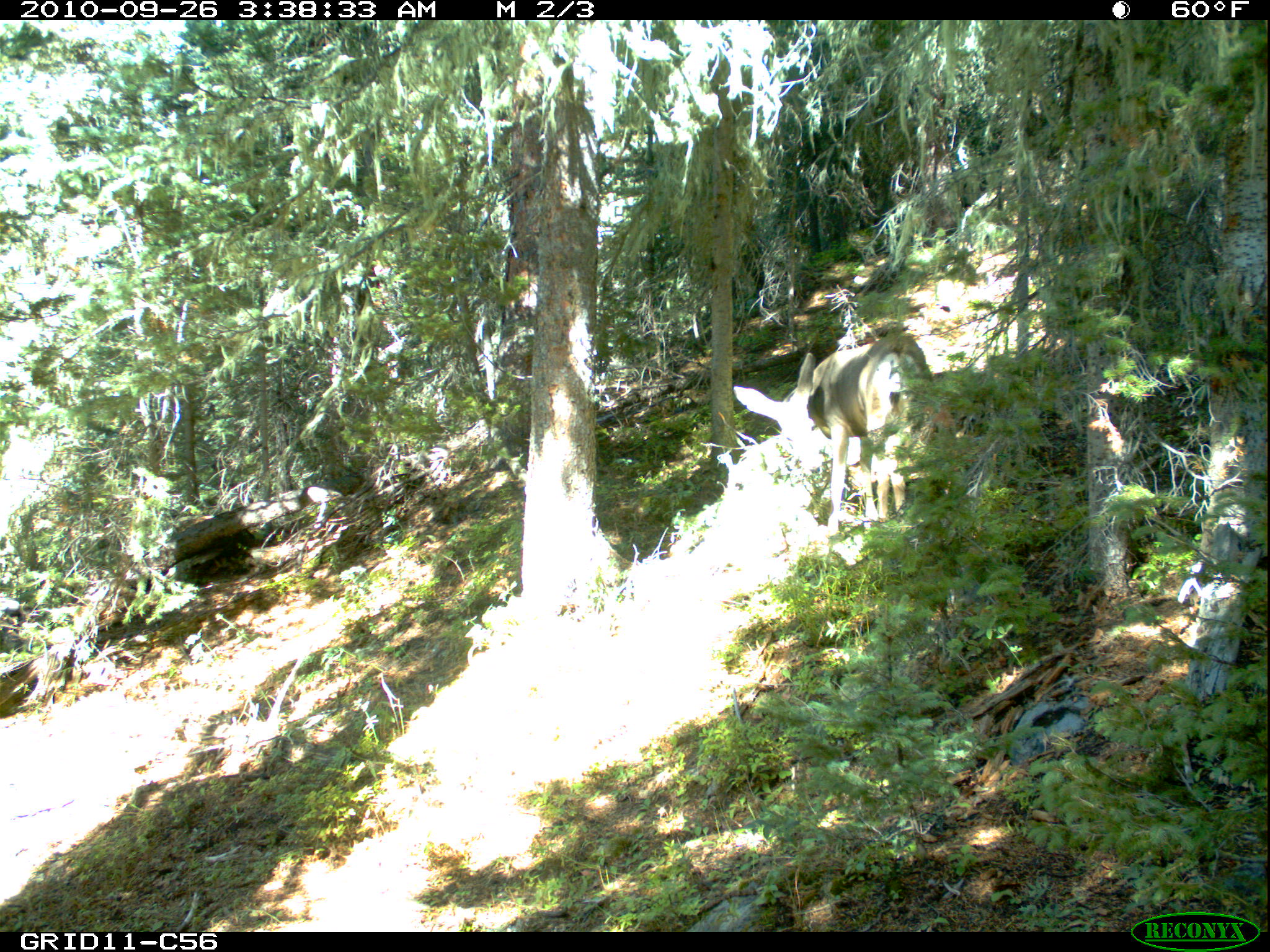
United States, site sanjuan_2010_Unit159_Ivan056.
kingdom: Animalia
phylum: Chordata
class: Mammalia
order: Artiodactyla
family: Cervidae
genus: Odocoileus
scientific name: Odocoileus hemionus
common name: mule deer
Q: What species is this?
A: Odocoileus hemionus (mule deer).